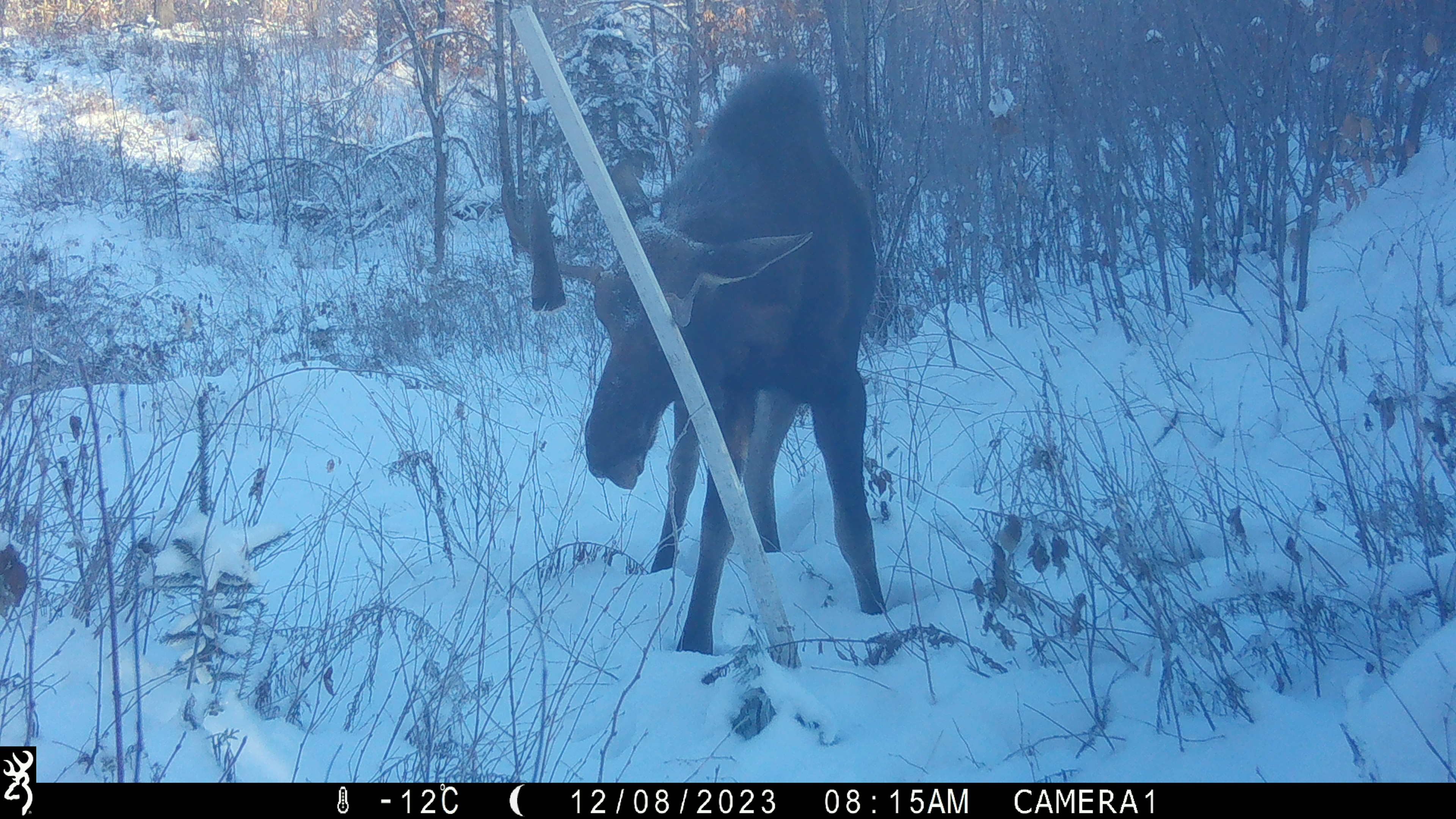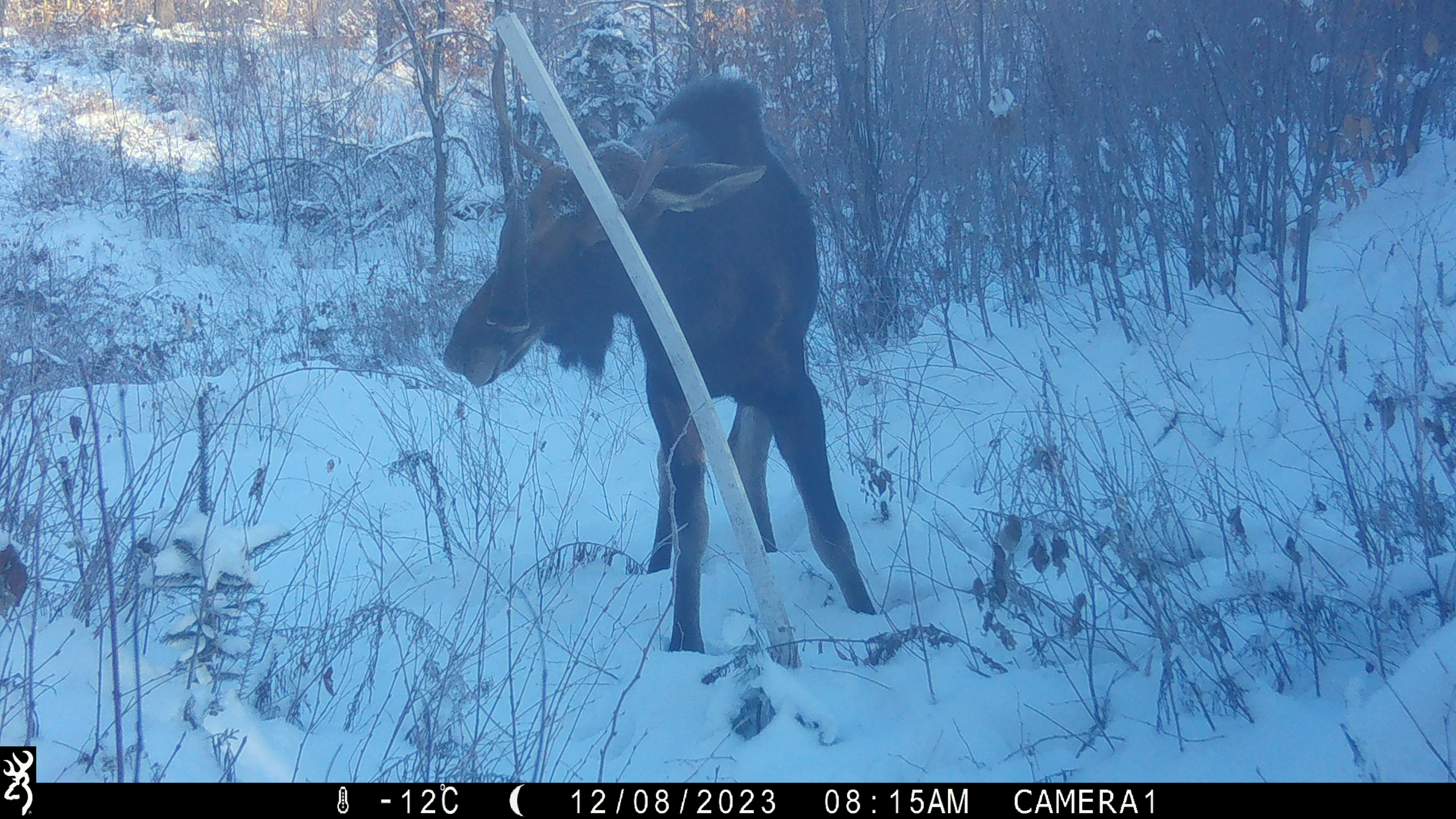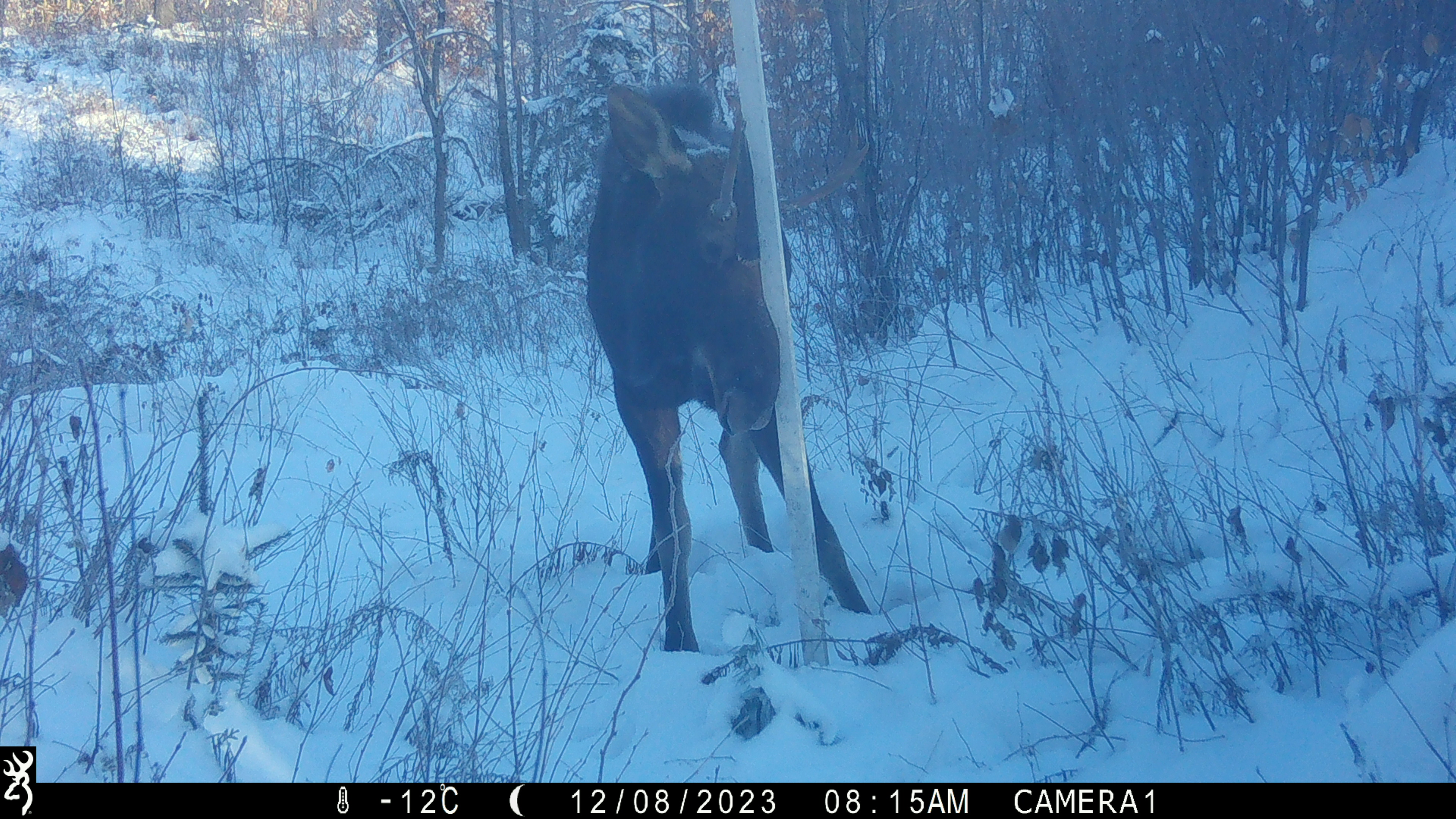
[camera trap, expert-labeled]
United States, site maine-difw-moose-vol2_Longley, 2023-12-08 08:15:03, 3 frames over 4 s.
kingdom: Animalia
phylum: Chordata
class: Mammalia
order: Artiodactyla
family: Cervidae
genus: Alces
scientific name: Alces alces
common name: moose